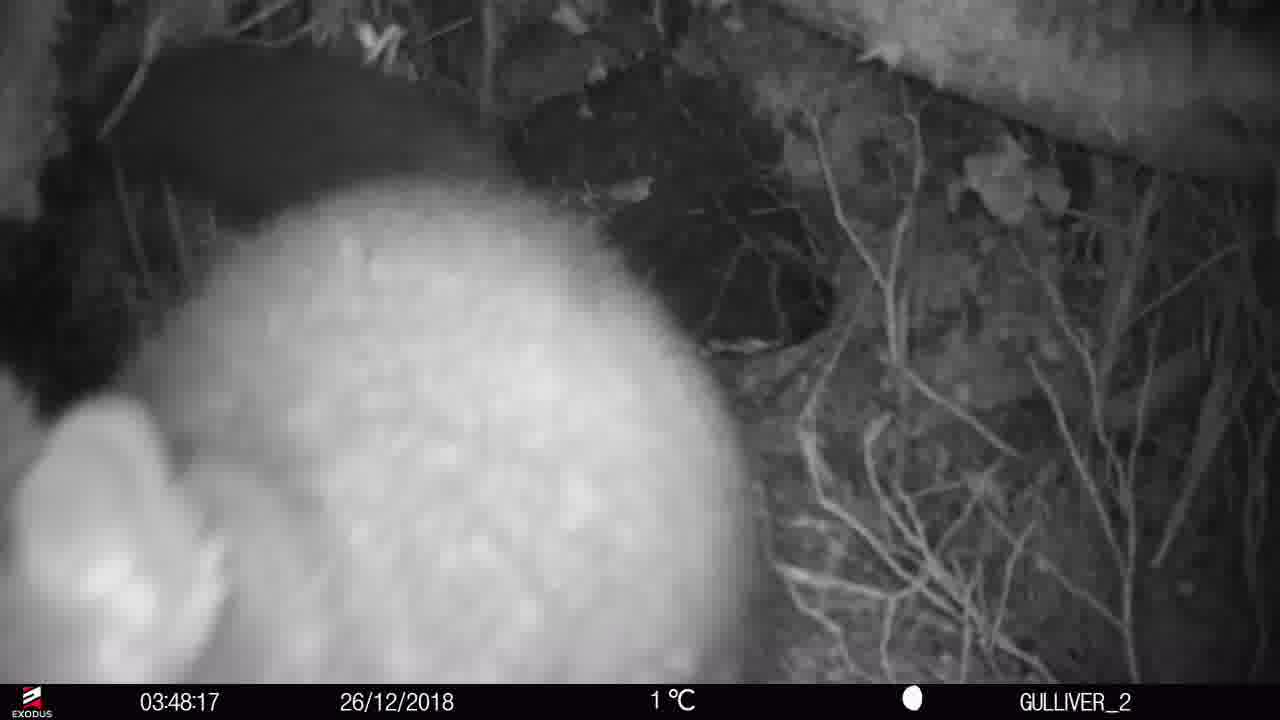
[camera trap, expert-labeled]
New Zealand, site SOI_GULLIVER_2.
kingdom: Animalia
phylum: Chordata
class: Mammalia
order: Diprotodontia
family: Phalangeridae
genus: Trichosurus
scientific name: Trichosurus vulpecula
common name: common brushtail possum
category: possum